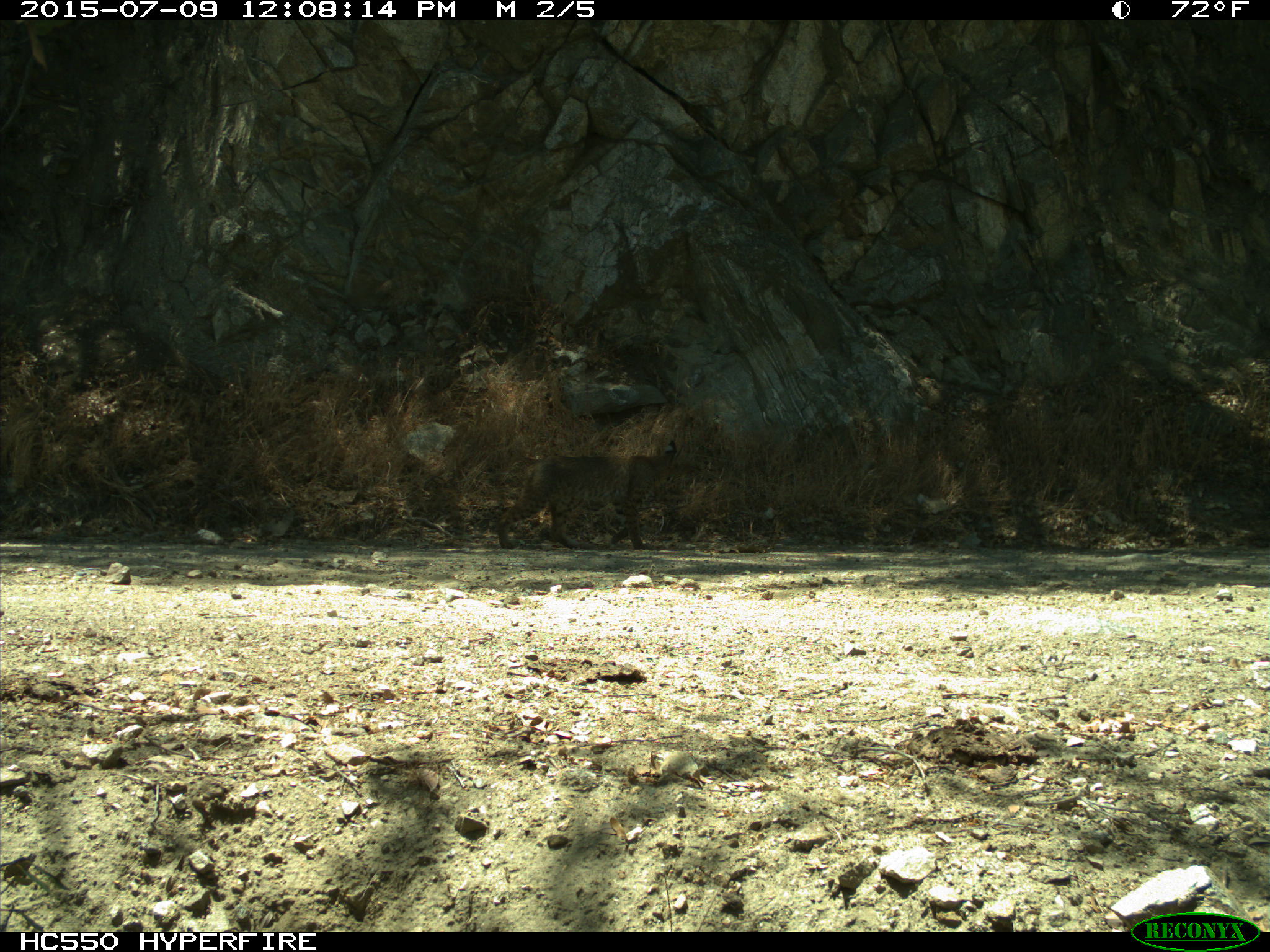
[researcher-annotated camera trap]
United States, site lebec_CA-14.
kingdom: Animalia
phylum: Chordata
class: Mammalia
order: Carnivora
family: Felidae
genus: Lynx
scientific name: Lynx rufus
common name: bobcat